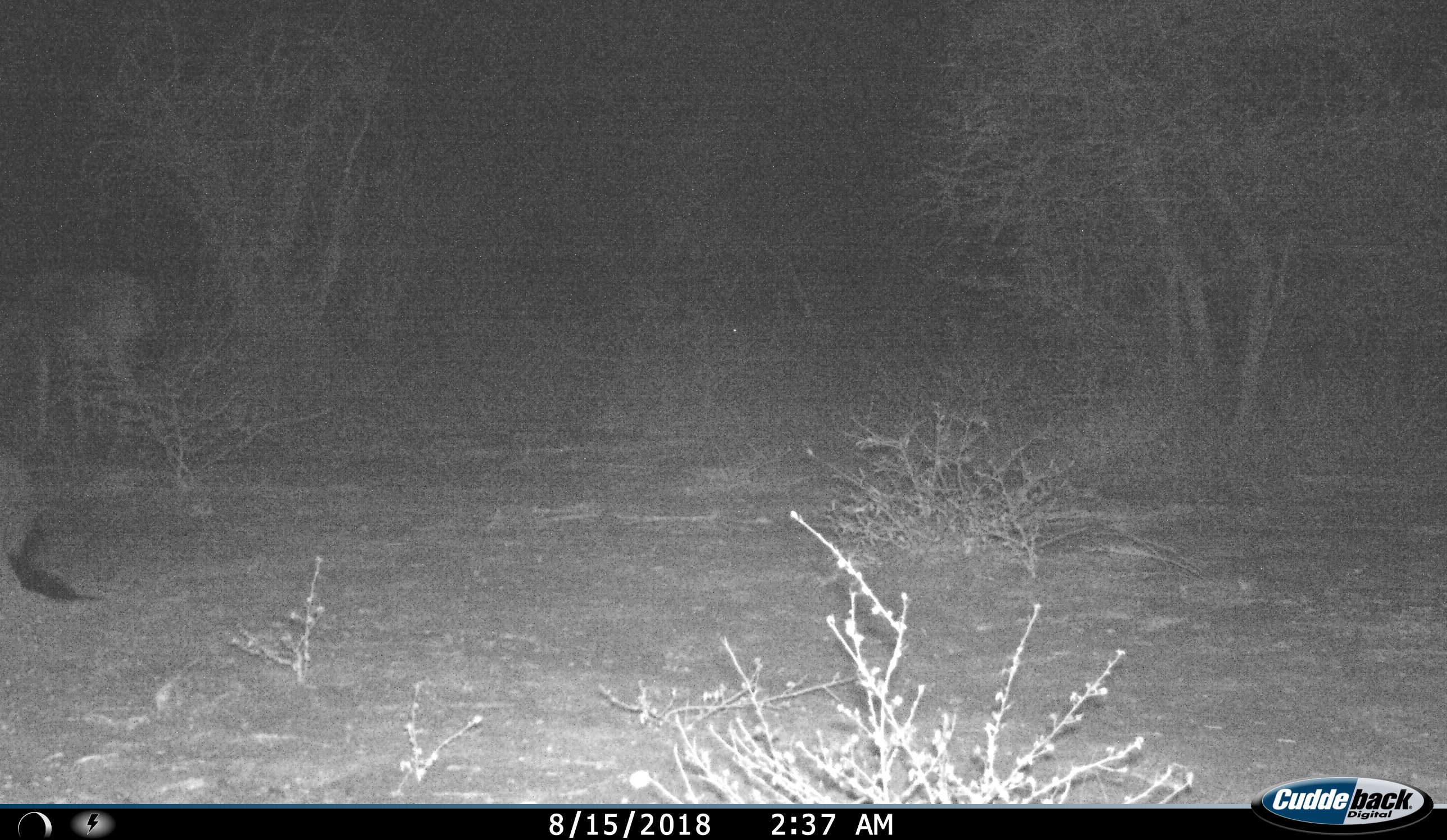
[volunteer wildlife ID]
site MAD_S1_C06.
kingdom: Animalia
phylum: Chordata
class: Mammalia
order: Artiodactyla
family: Bovidae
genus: Aepyceros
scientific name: Aepyceros melampus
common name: impala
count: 1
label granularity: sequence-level